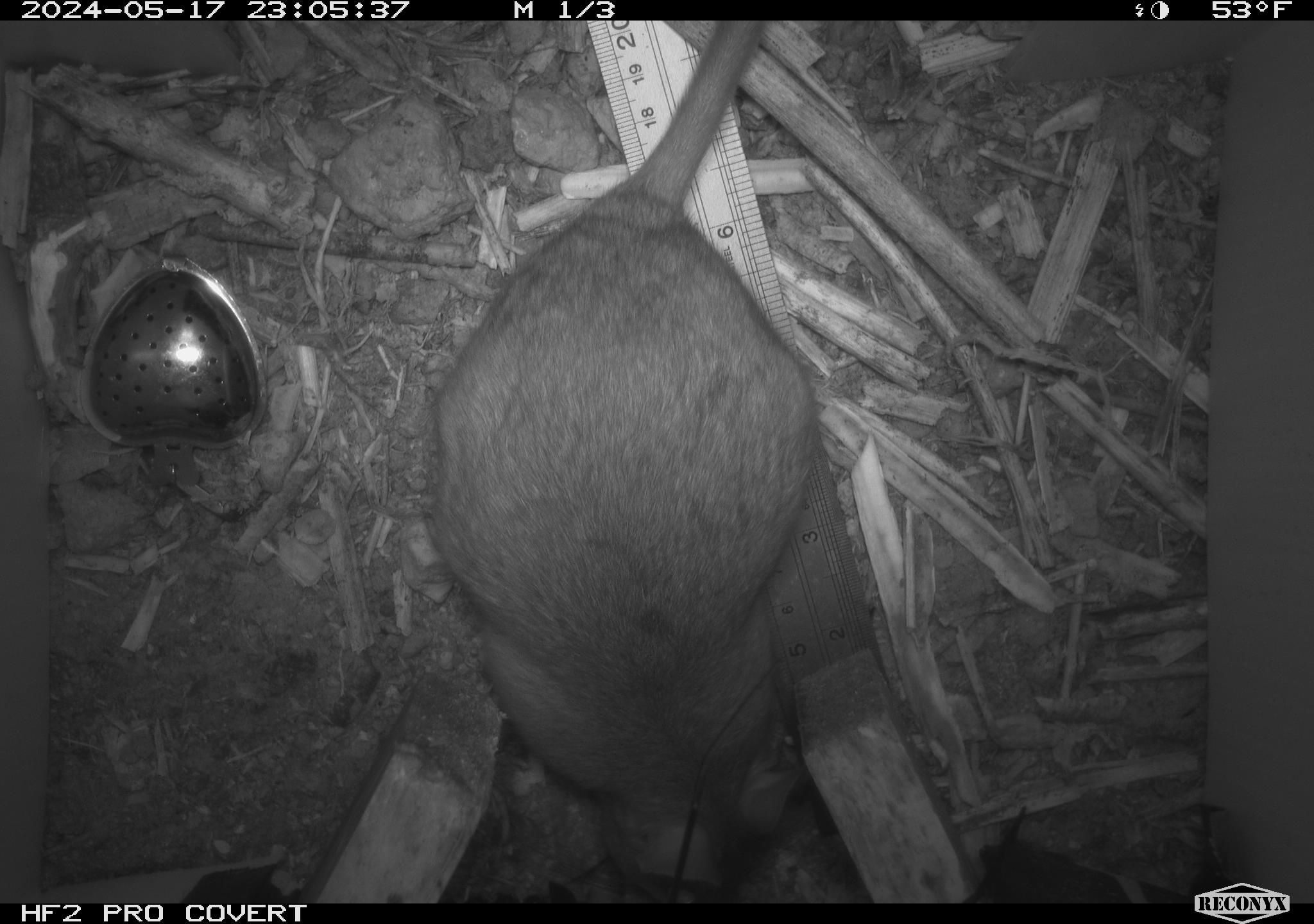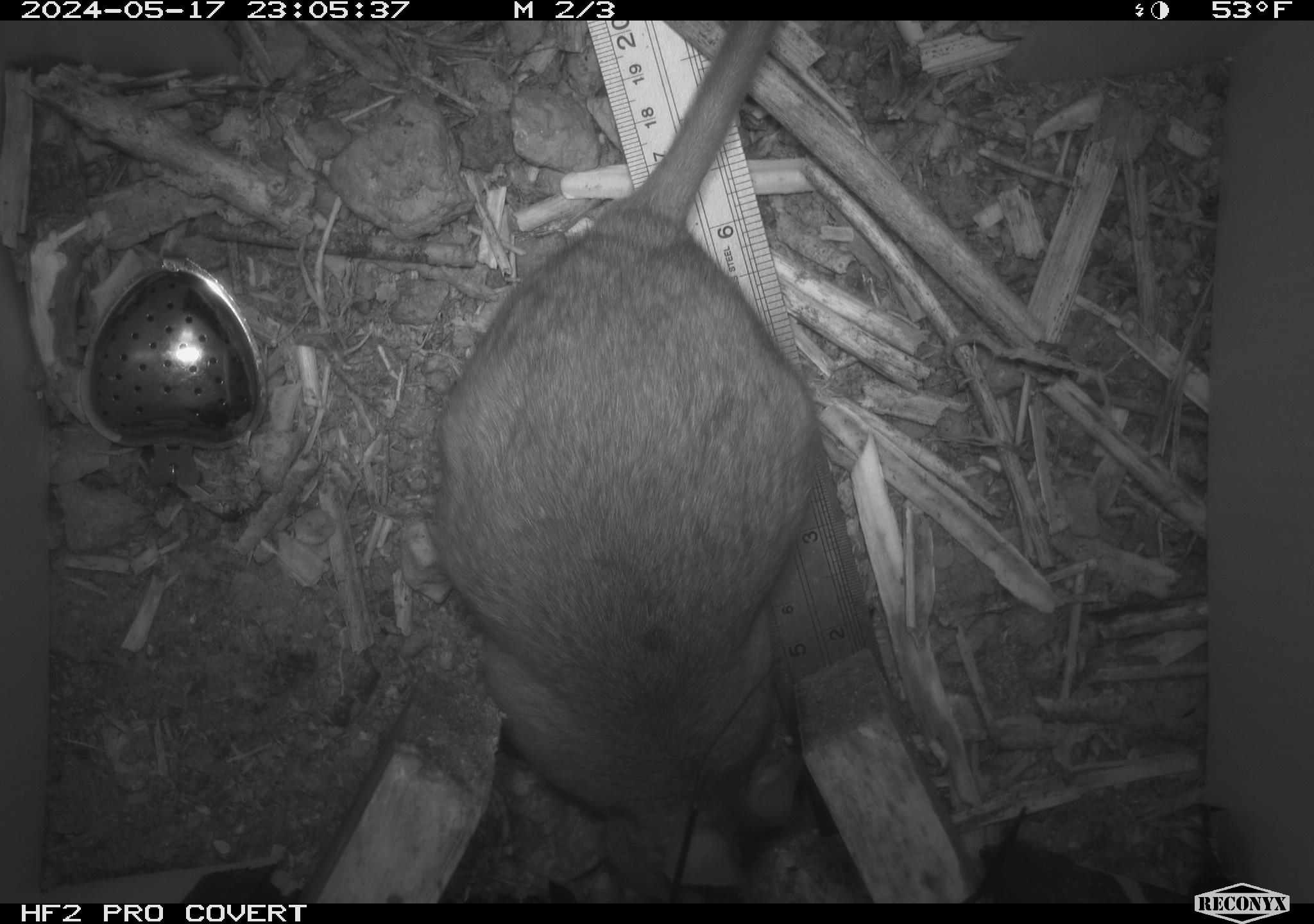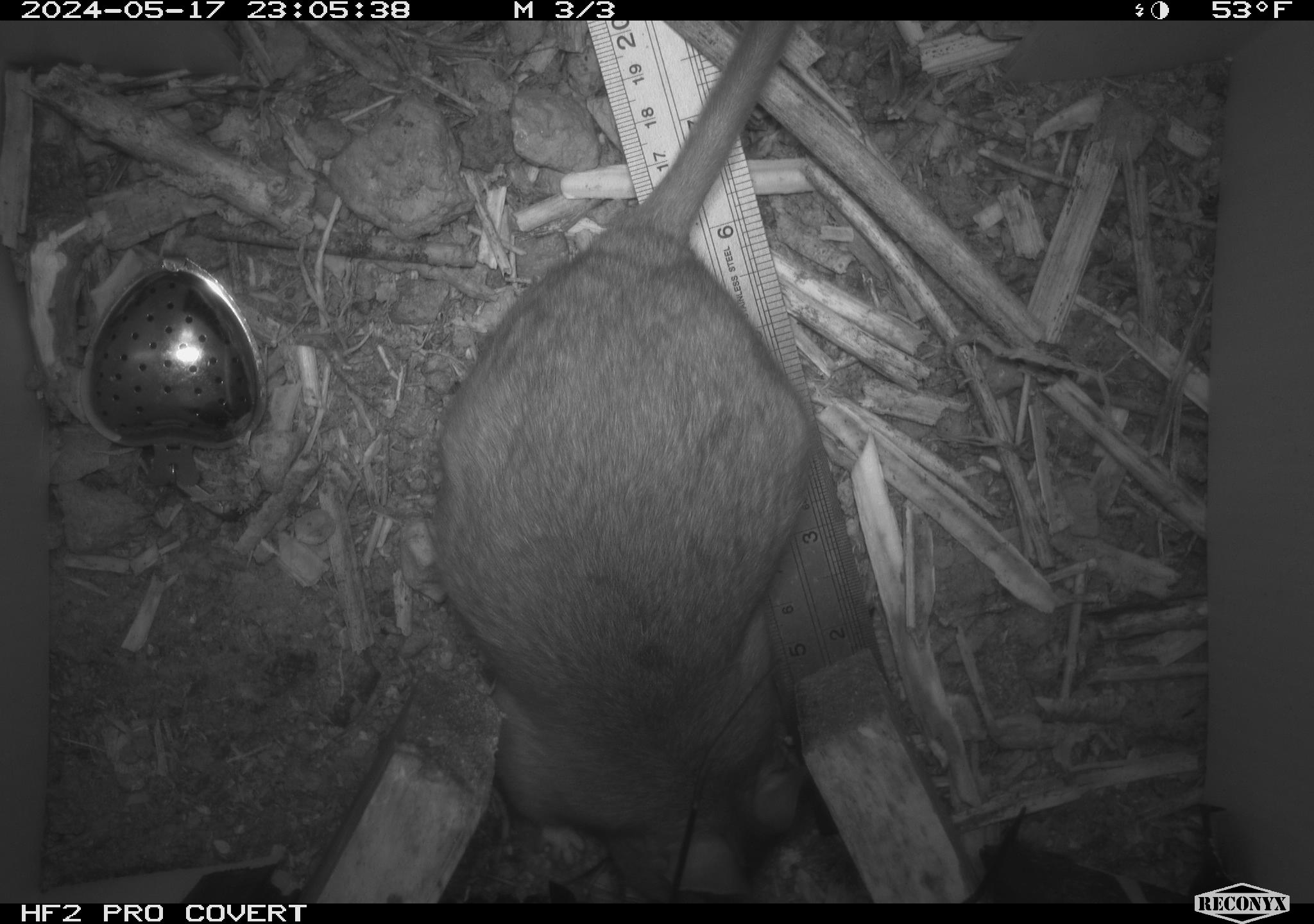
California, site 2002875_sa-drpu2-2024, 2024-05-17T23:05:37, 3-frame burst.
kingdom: Animalia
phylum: Chordata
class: Mammalia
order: Rodentia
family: Cricetidae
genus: Neotoma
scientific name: Neotoma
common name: pack rat or woodrat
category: neotoma species